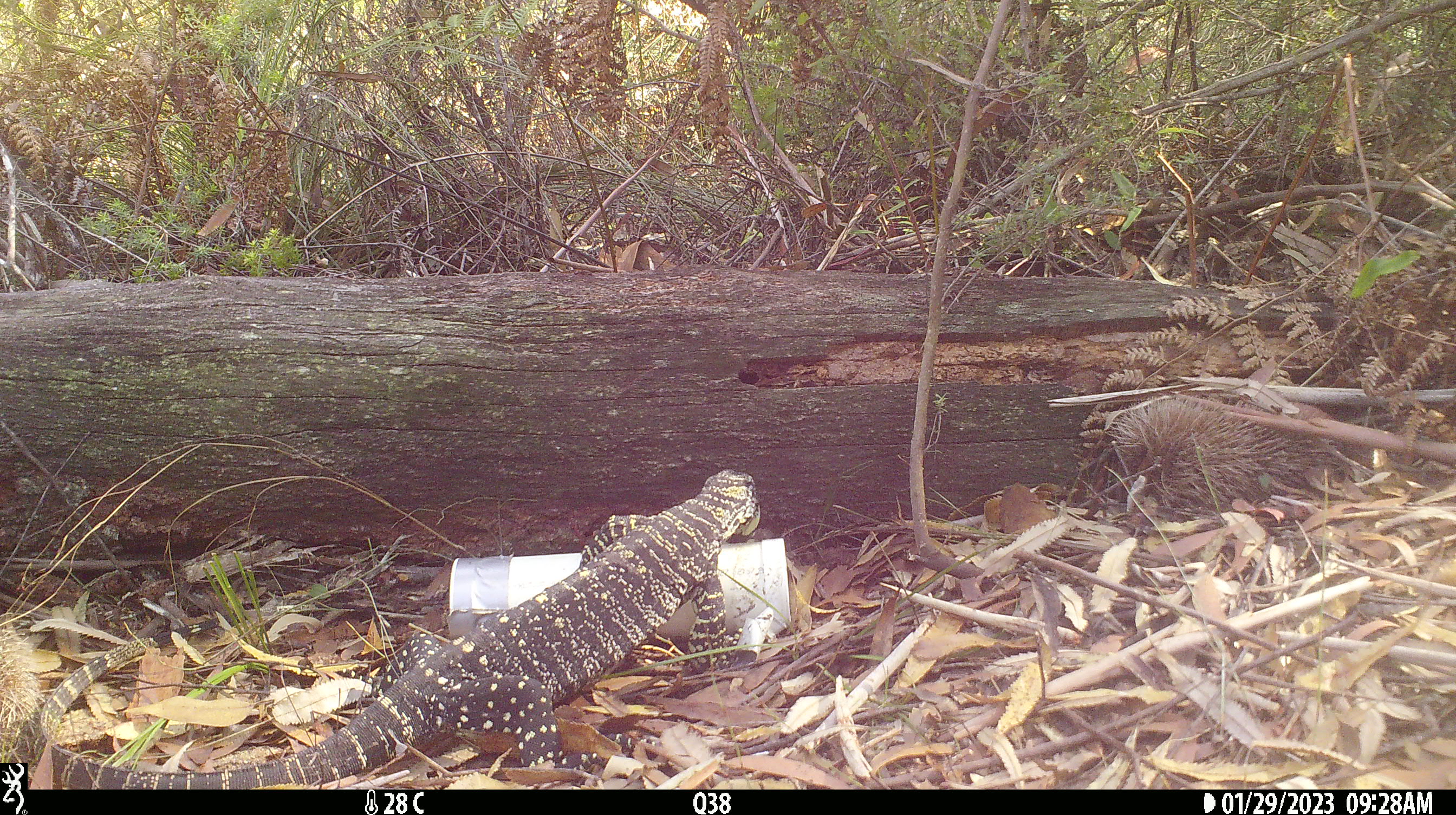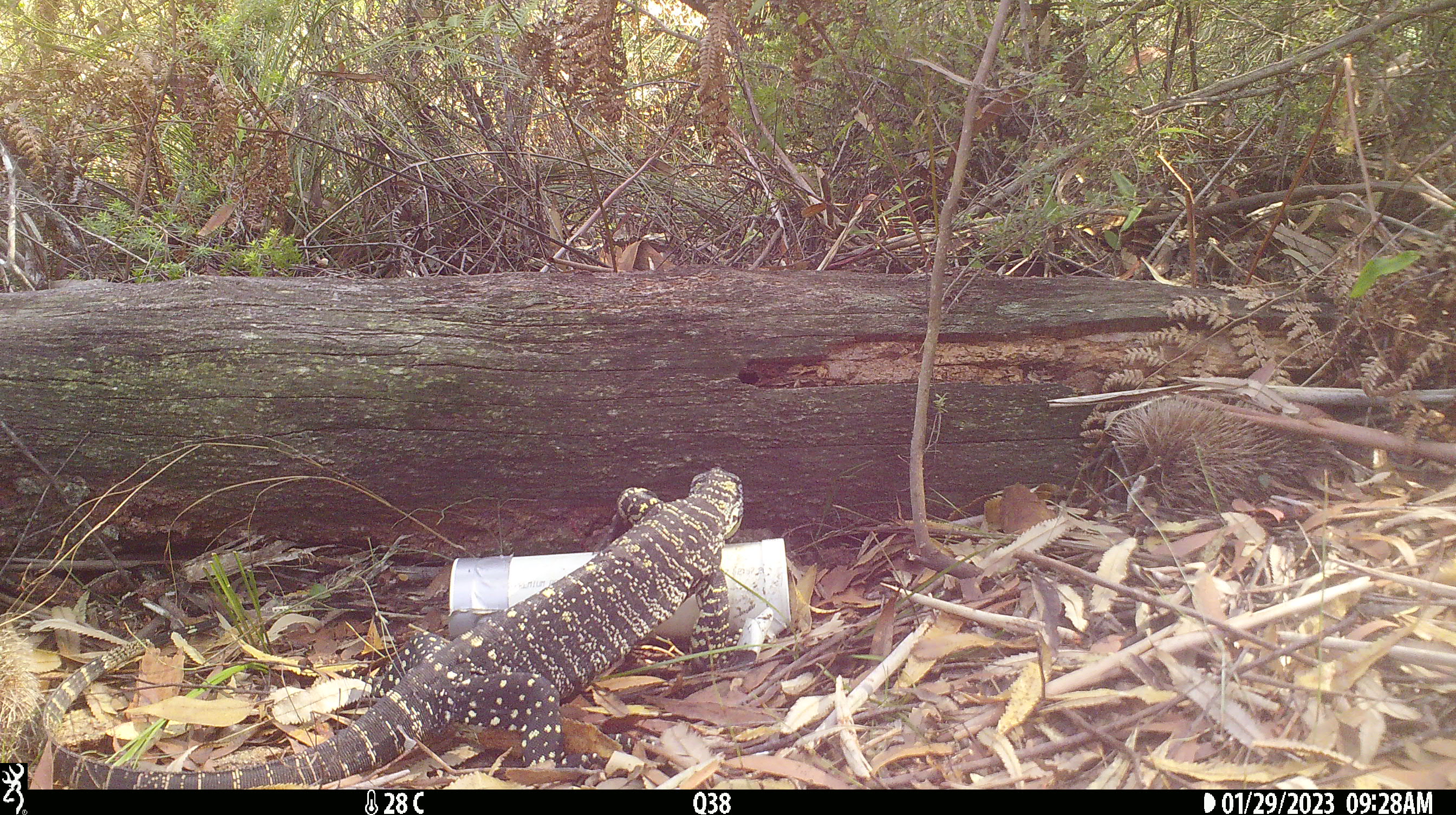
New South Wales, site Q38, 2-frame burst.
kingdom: Animalia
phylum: Chordata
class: Reptilia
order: Squamata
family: Varanidae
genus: Varanus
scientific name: Varanus varius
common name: lace monitor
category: goanna